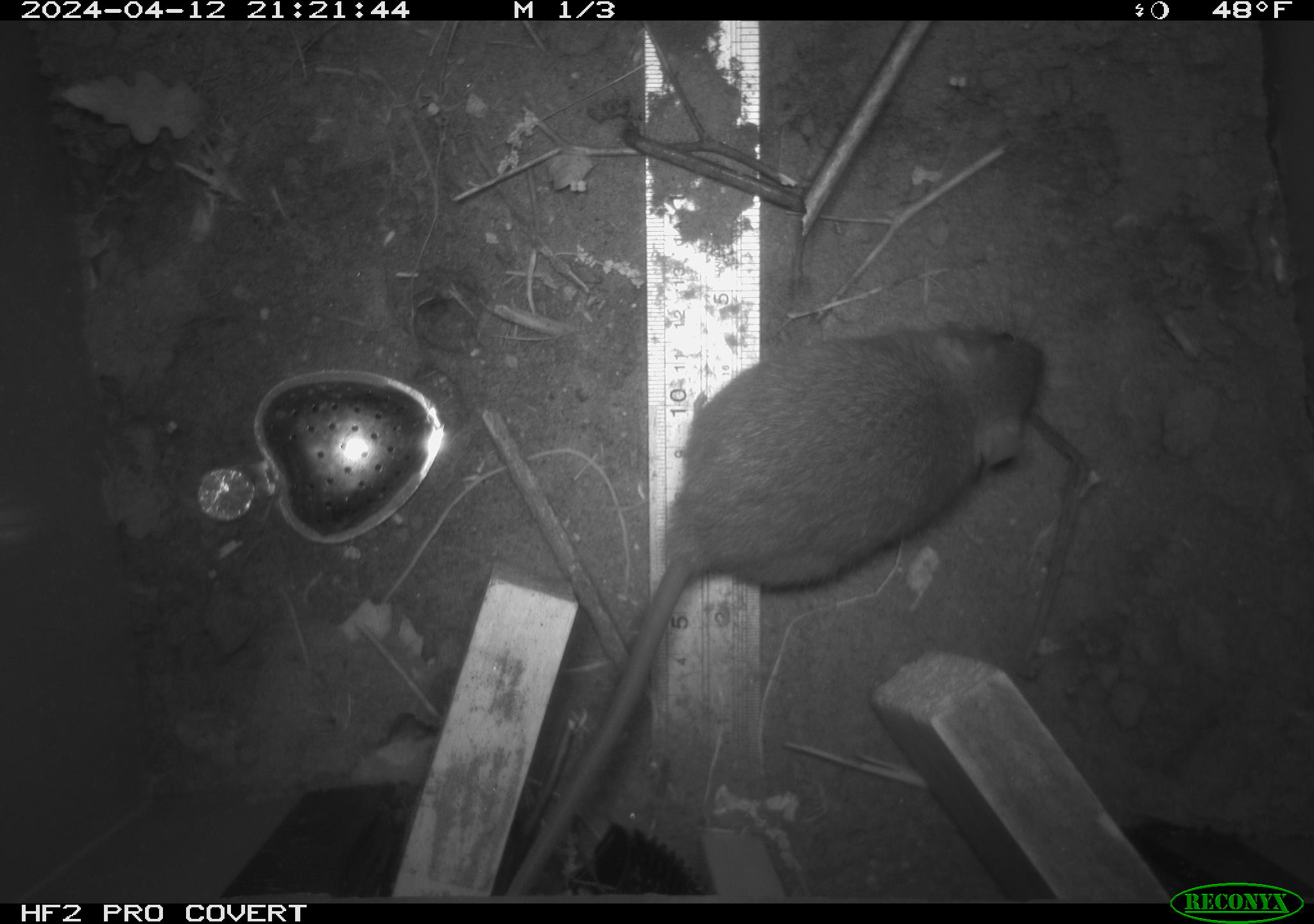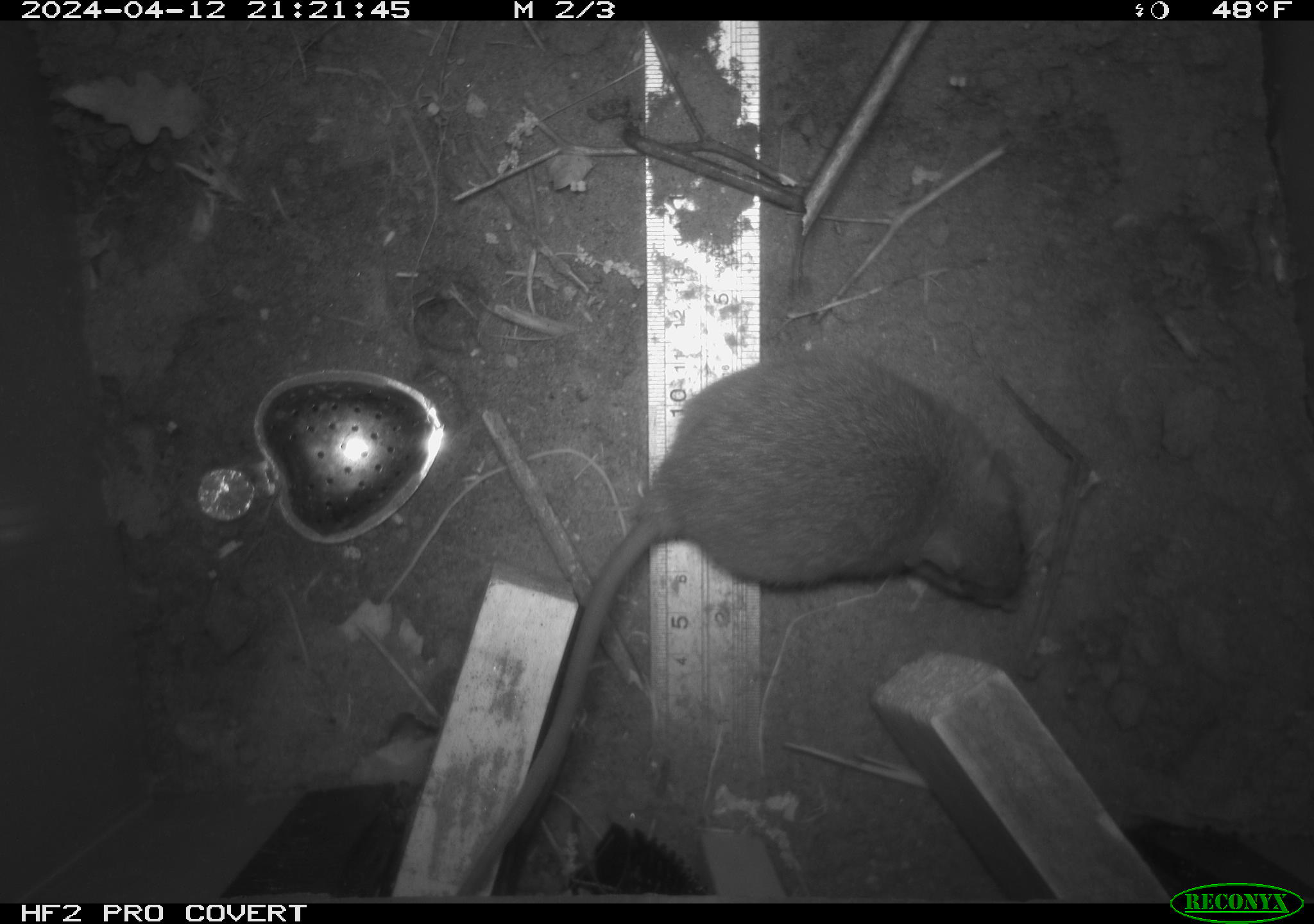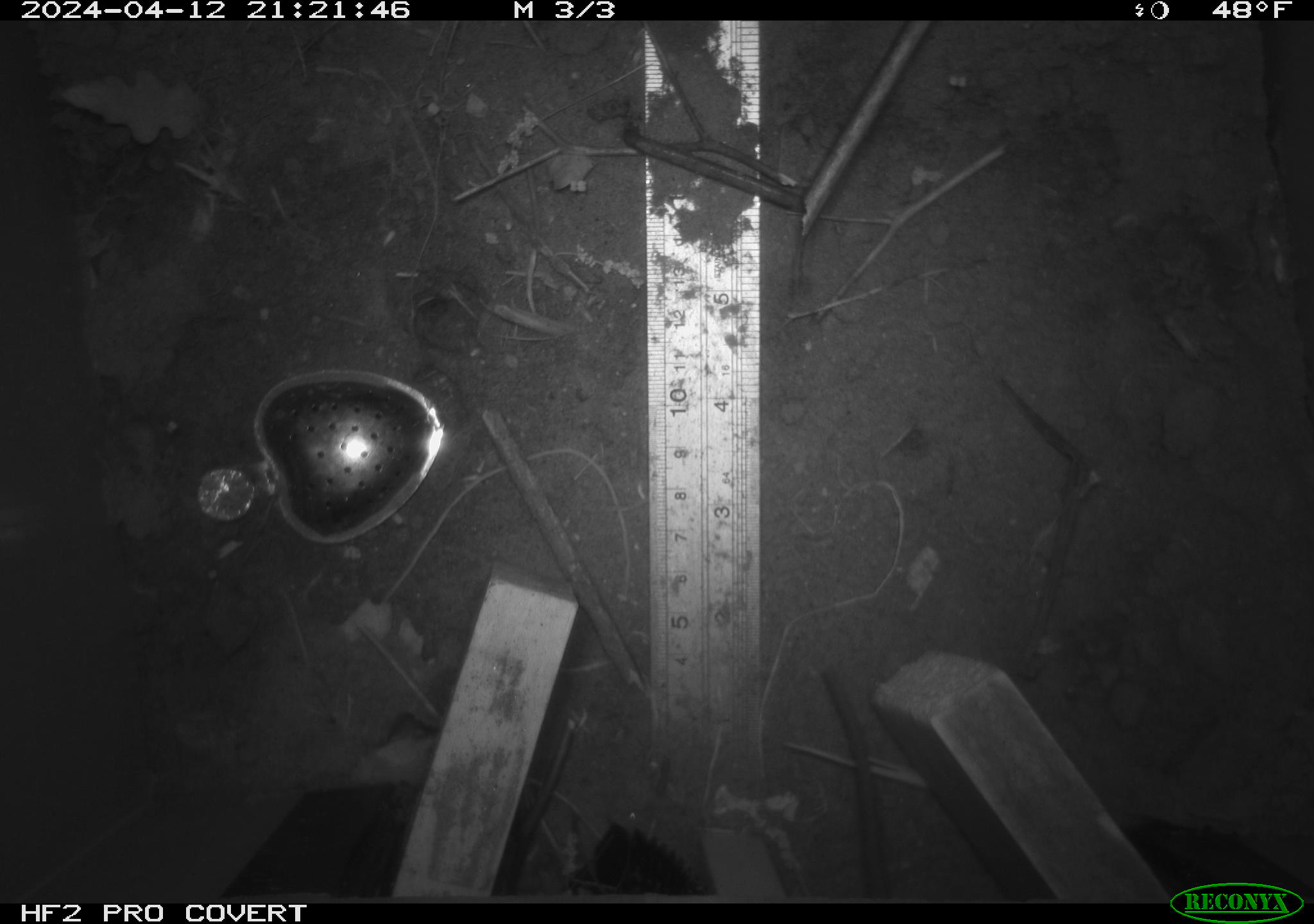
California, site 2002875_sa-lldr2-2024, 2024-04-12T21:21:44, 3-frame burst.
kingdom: Animalia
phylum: Chordata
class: Mammalia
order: Rodentia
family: Muridae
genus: Rattus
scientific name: Rattus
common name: rat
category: rattus species